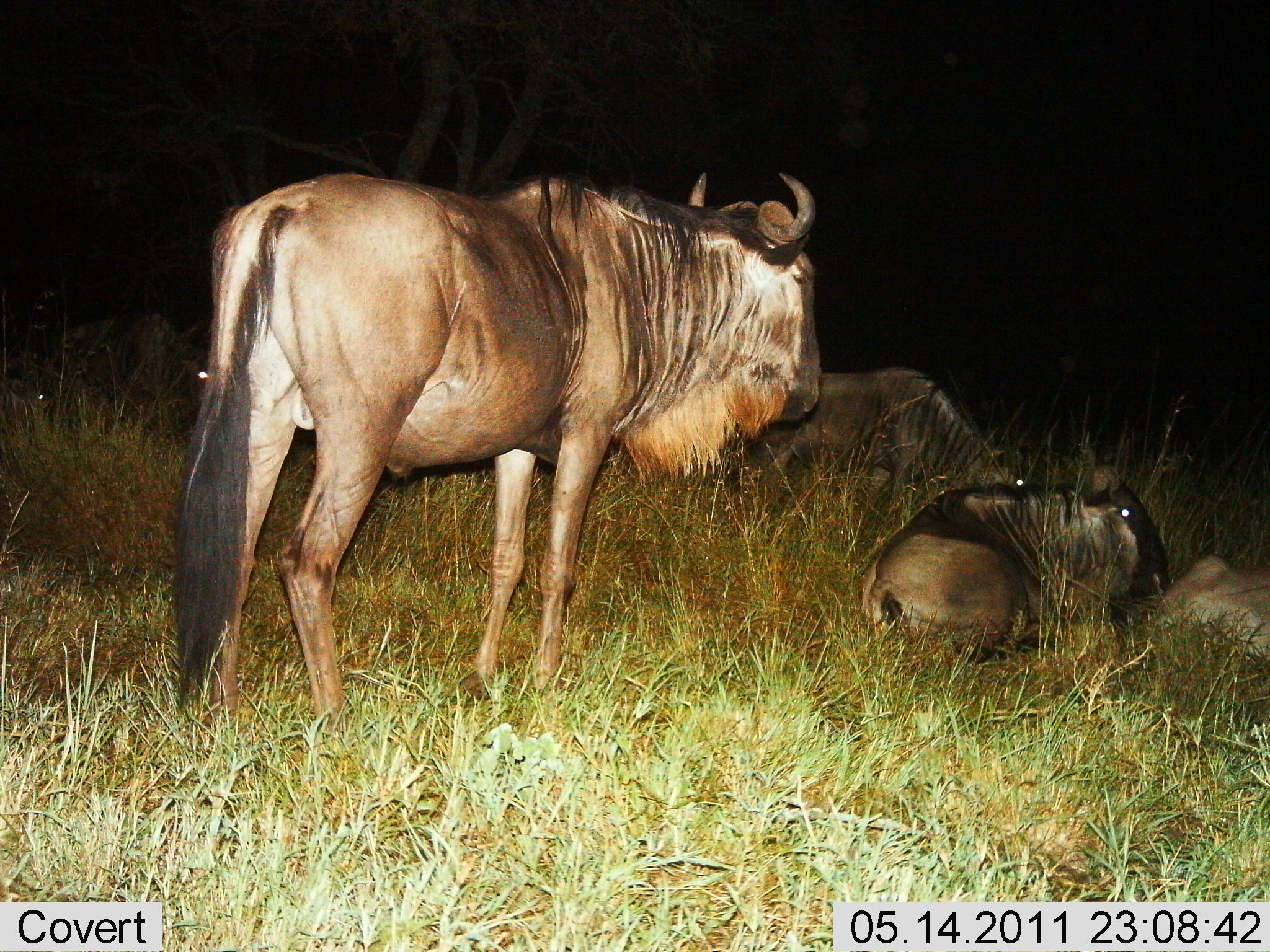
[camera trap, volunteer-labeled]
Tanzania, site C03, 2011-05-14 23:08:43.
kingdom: Animalia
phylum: Chordata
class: Mammalia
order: Artiodactyla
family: Bovidae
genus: Connochaetes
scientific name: Connochaetes taurinus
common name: blue wildebeest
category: wildebeest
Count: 5.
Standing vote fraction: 82%.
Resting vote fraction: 91%.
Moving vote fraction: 0%.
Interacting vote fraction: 0%.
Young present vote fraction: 9%.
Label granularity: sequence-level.